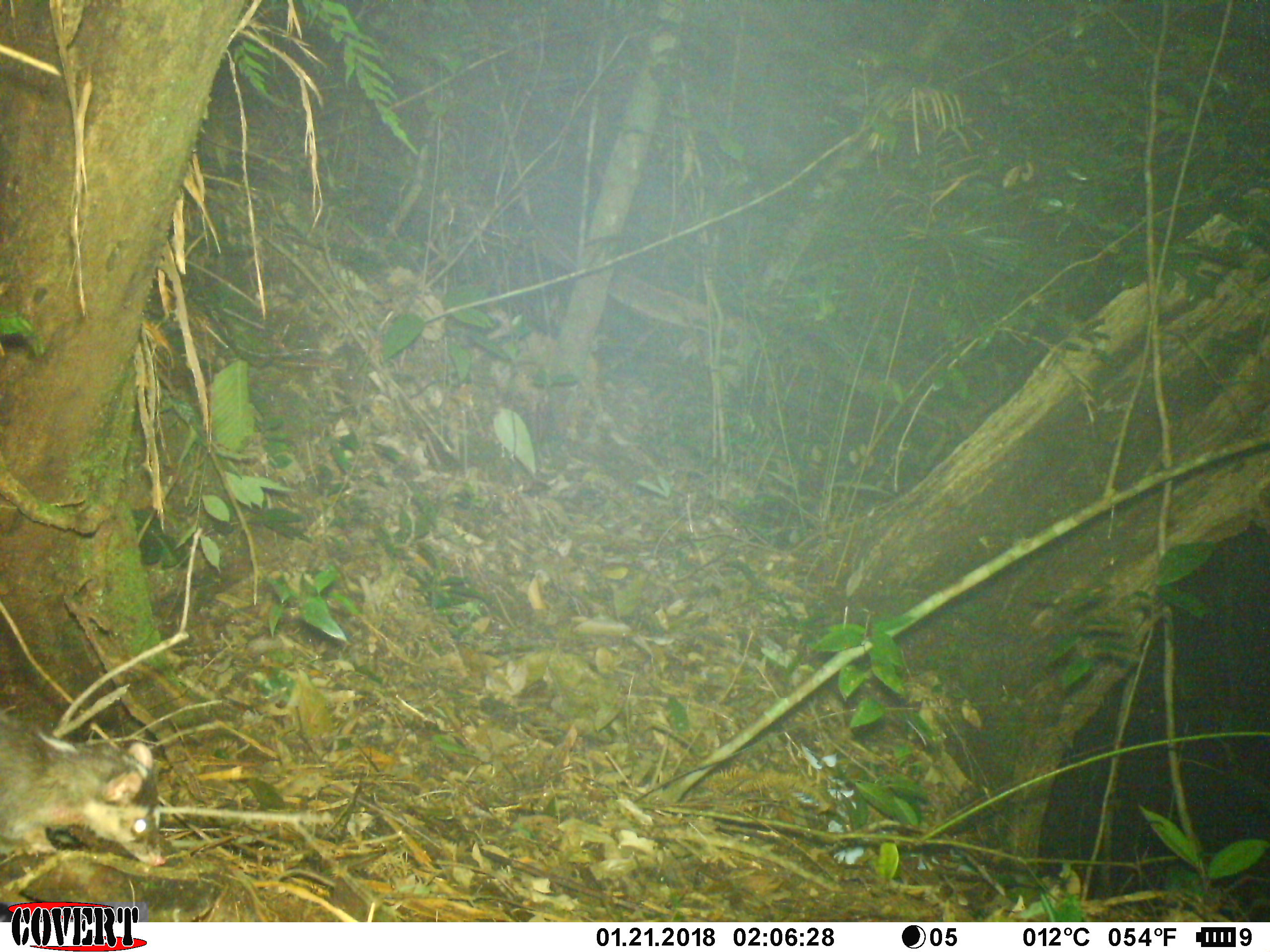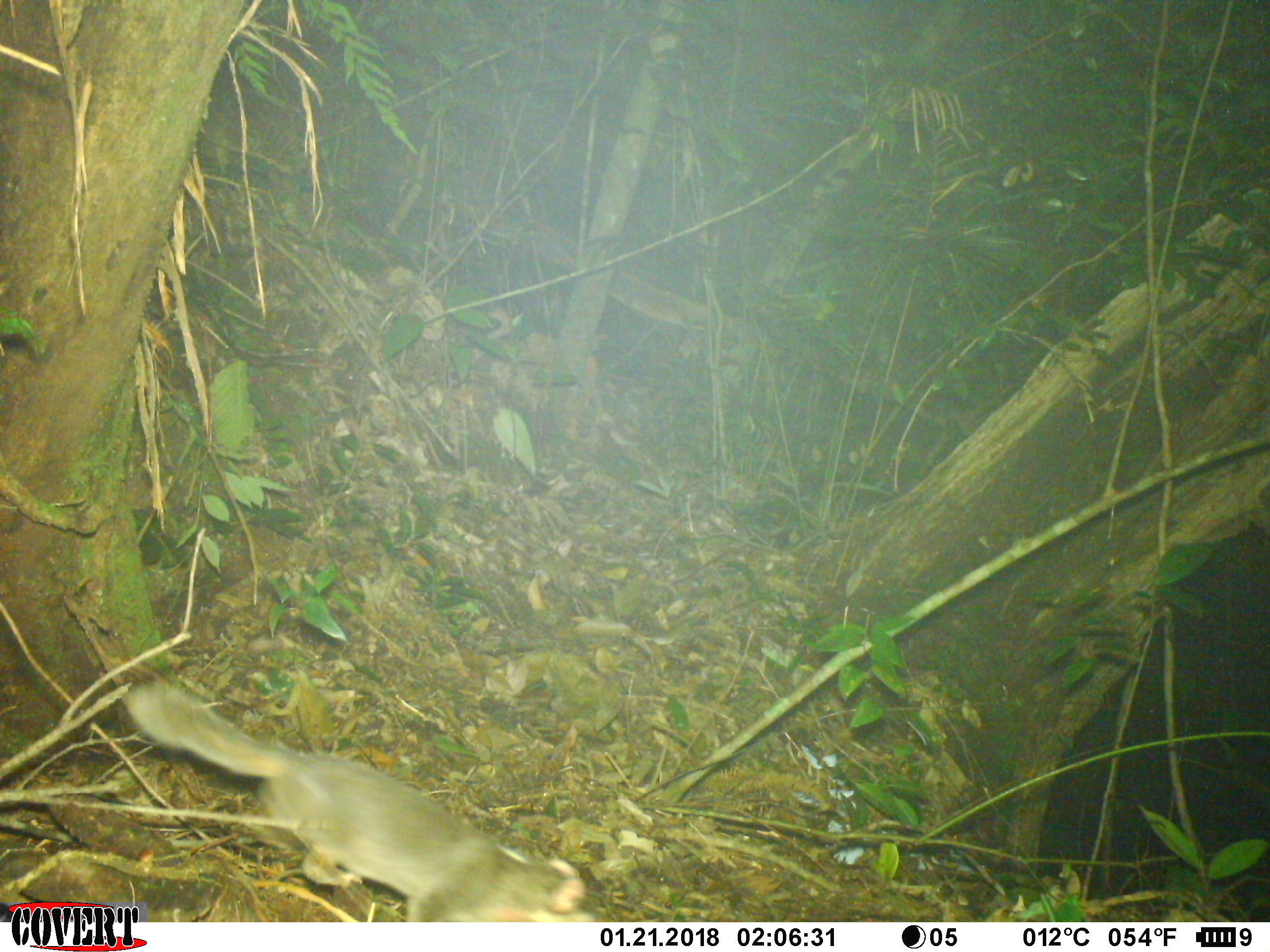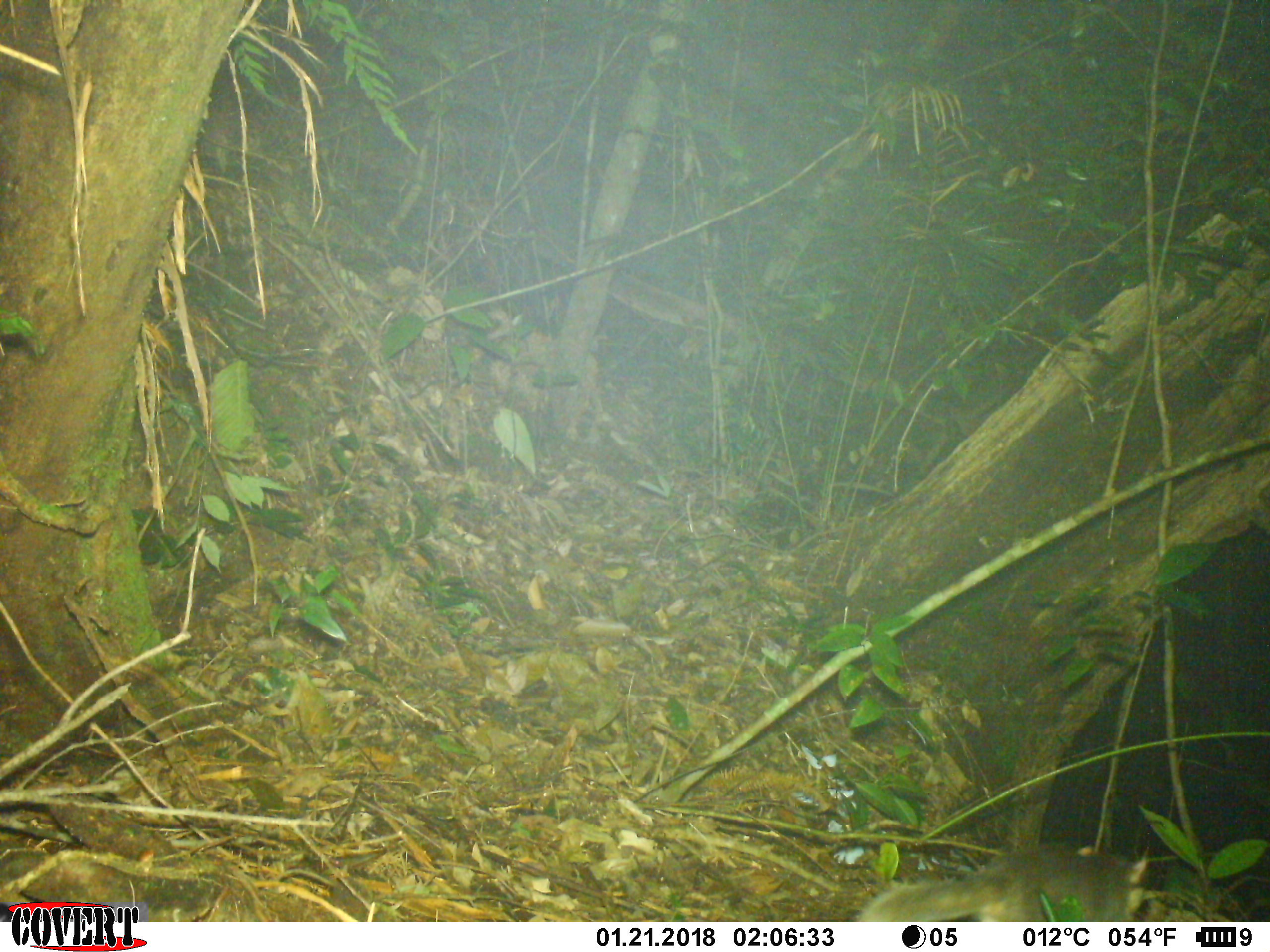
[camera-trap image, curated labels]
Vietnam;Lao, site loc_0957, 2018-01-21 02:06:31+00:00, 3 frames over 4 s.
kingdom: Animalia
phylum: Chordata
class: Mammalia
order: Carnivora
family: Mustelidae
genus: Melogale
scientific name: Melogale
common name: ferret badger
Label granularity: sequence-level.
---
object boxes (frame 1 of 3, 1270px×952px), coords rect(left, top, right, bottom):
ferret badger: rect(0, 711, 167, 867)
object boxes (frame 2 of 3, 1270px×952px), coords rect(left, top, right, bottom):
ferret badger: rect(120, 674, 599, 922)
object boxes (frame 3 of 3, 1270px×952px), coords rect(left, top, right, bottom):
ferret badger: rect(855, 844, 1148, 922)